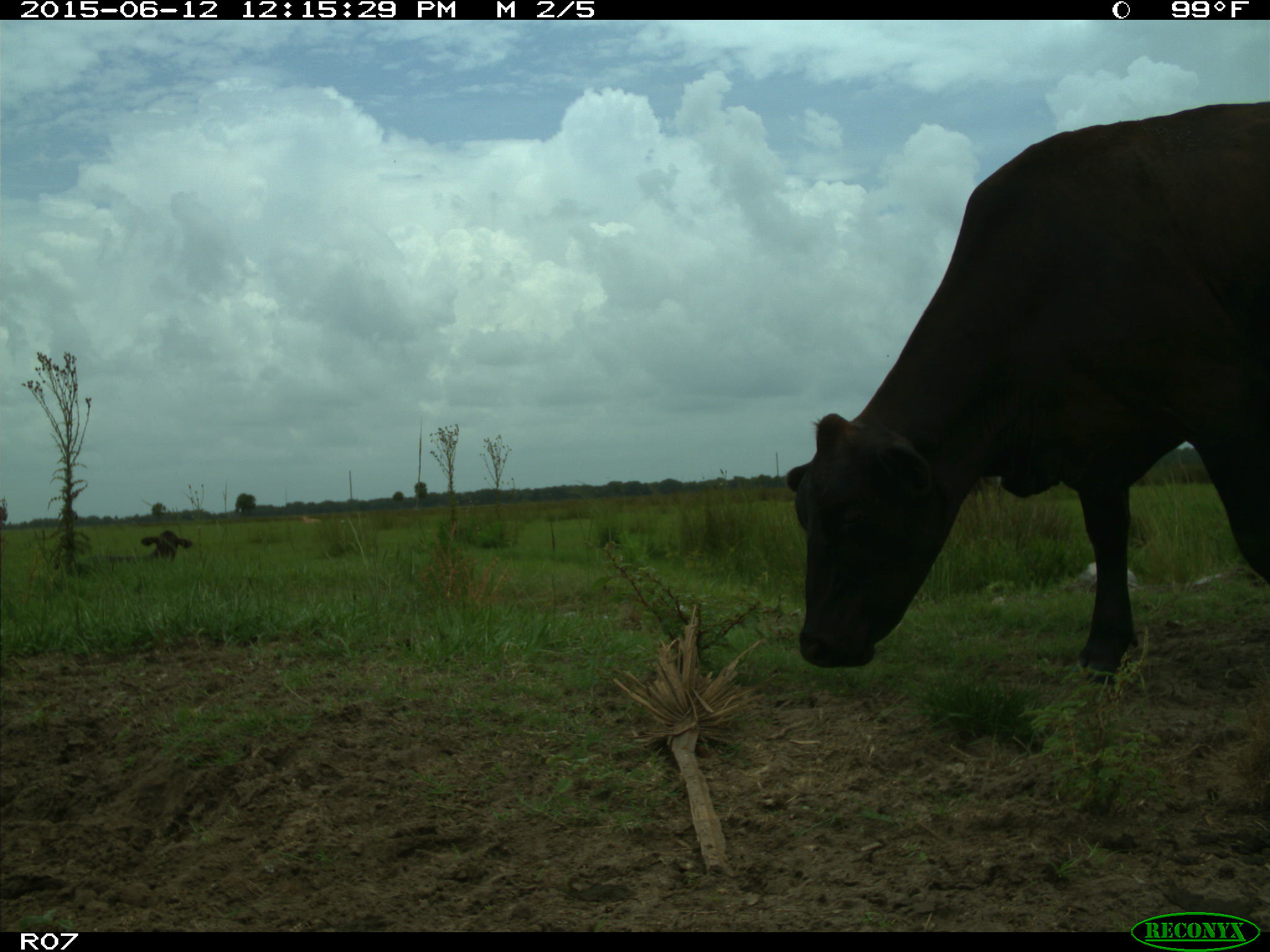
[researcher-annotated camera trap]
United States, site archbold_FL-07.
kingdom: Animalia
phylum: Chordata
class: Mammalia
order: Artiodactyla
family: Bovidae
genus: Bos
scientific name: Bos taurus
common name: domestic cow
Bos taurus (domestic cow).